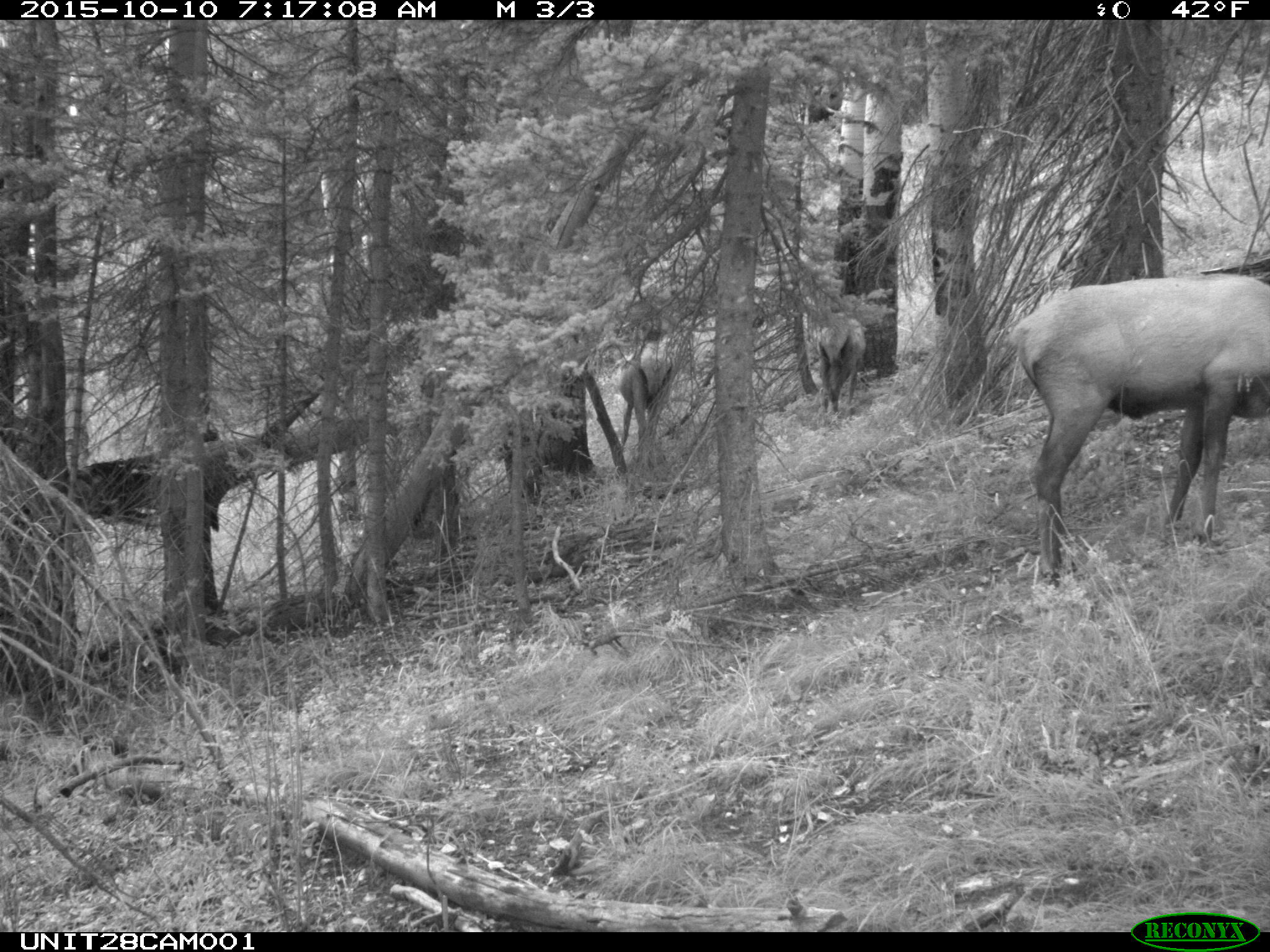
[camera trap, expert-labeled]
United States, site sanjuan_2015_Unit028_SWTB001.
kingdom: Animalia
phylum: Chordata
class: Mammalia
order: Artiodactyla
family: Cervidae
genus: Cervus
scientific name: Cervus elaphus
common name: red deer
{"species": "Cervus elaphus (red deer)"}